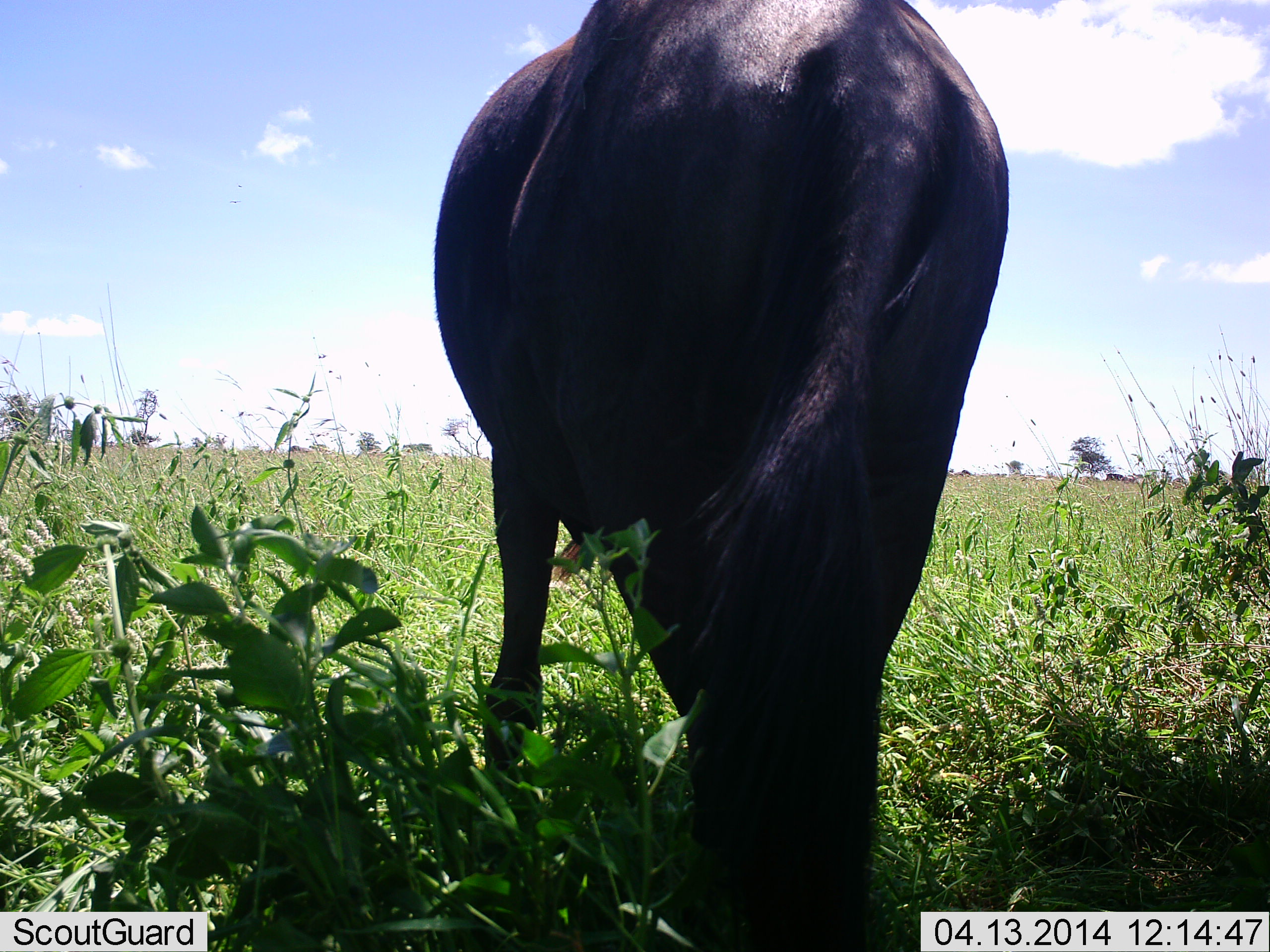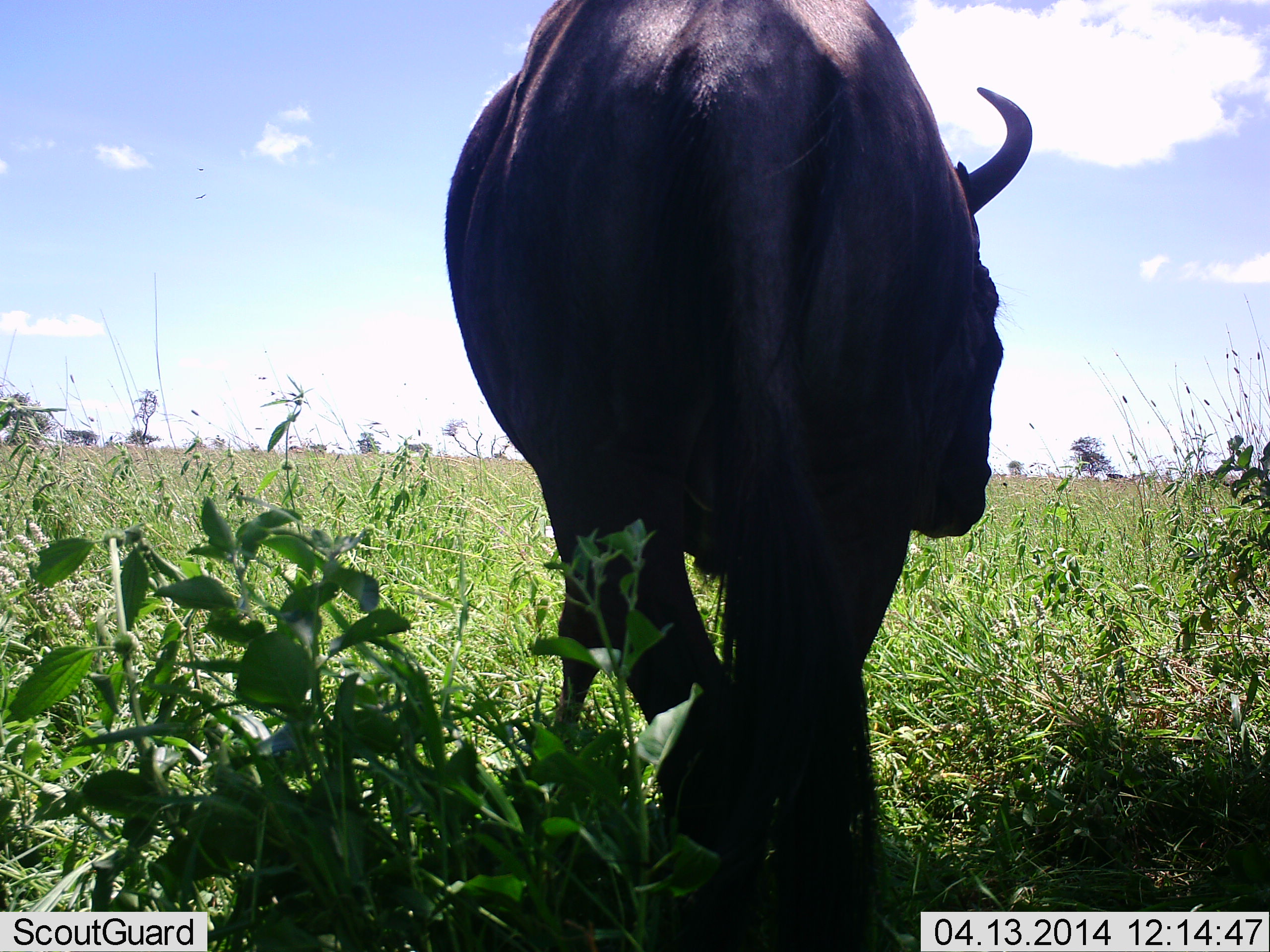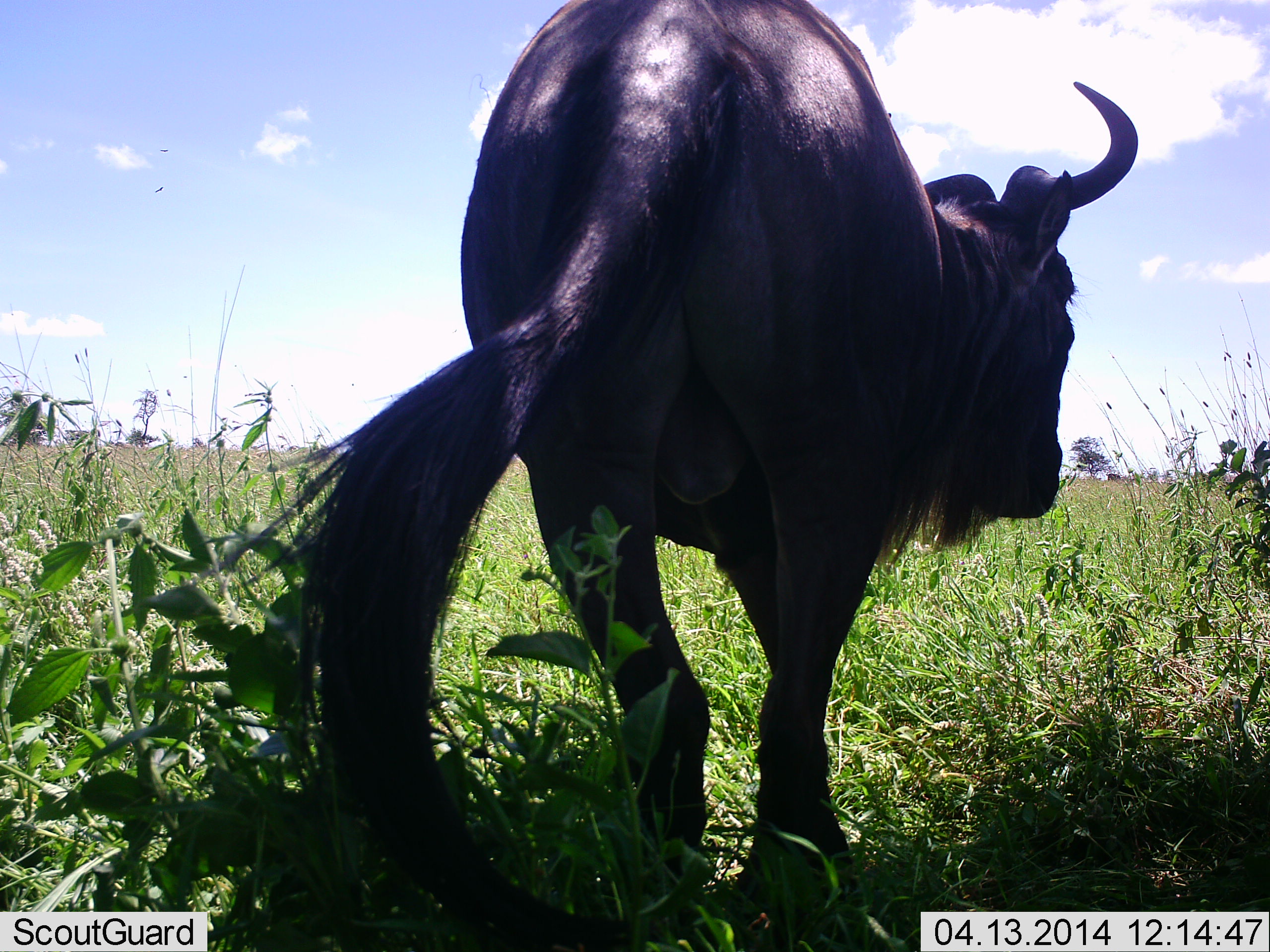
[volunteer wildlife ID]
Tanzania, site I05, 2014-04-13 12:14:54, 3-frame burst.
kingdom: Animalia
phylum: Chordata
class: Mammalia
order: Artiodactyla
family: Bovidae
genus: Connochaetes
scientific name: Connochaetes taurinus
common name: blue wildebeest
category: wildebeest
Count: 1.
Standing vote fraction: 40%.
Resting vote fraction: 10%.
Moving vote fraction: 50%.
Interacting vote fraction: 0%.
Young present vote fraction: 0%.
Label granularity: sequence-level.